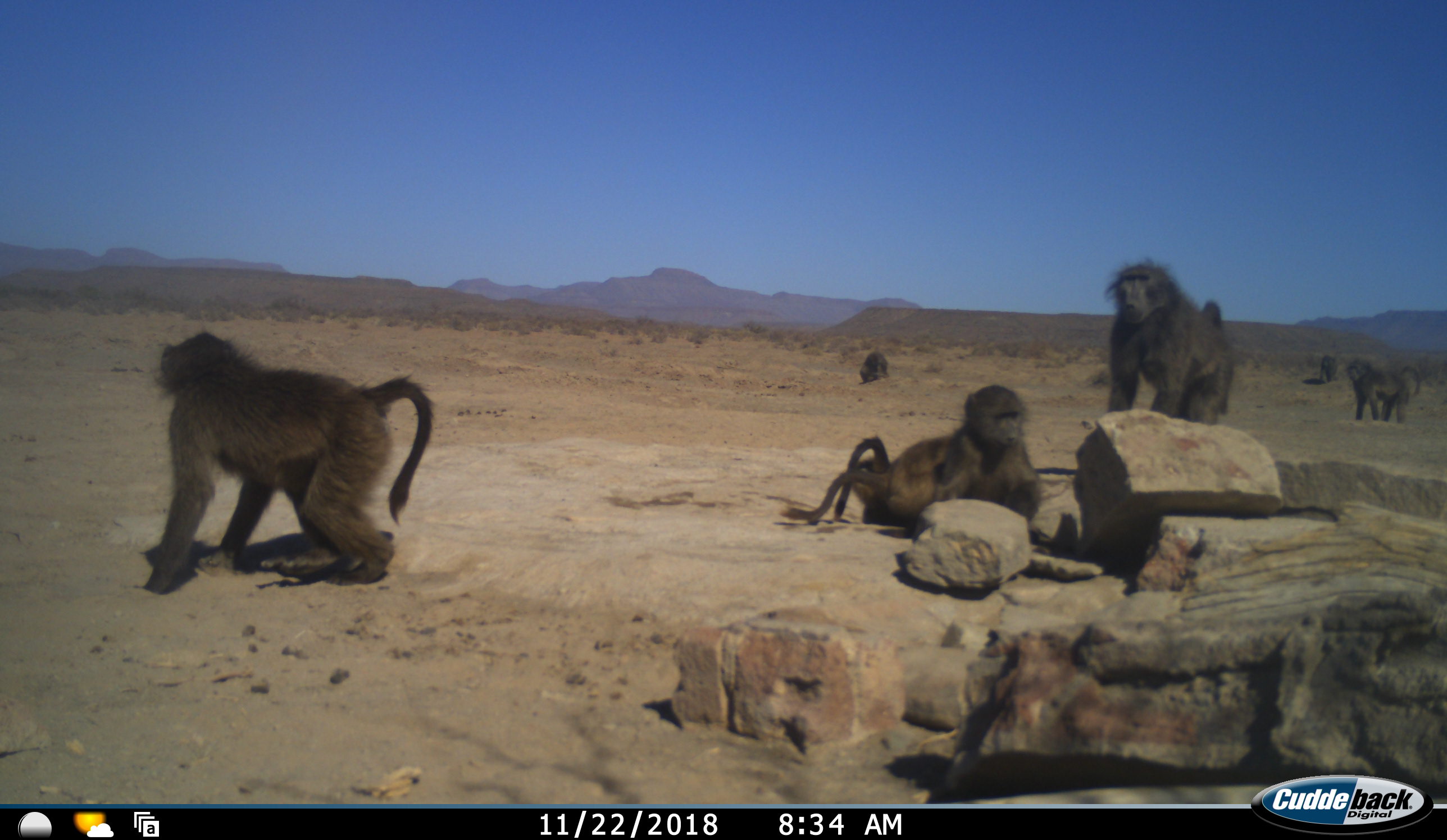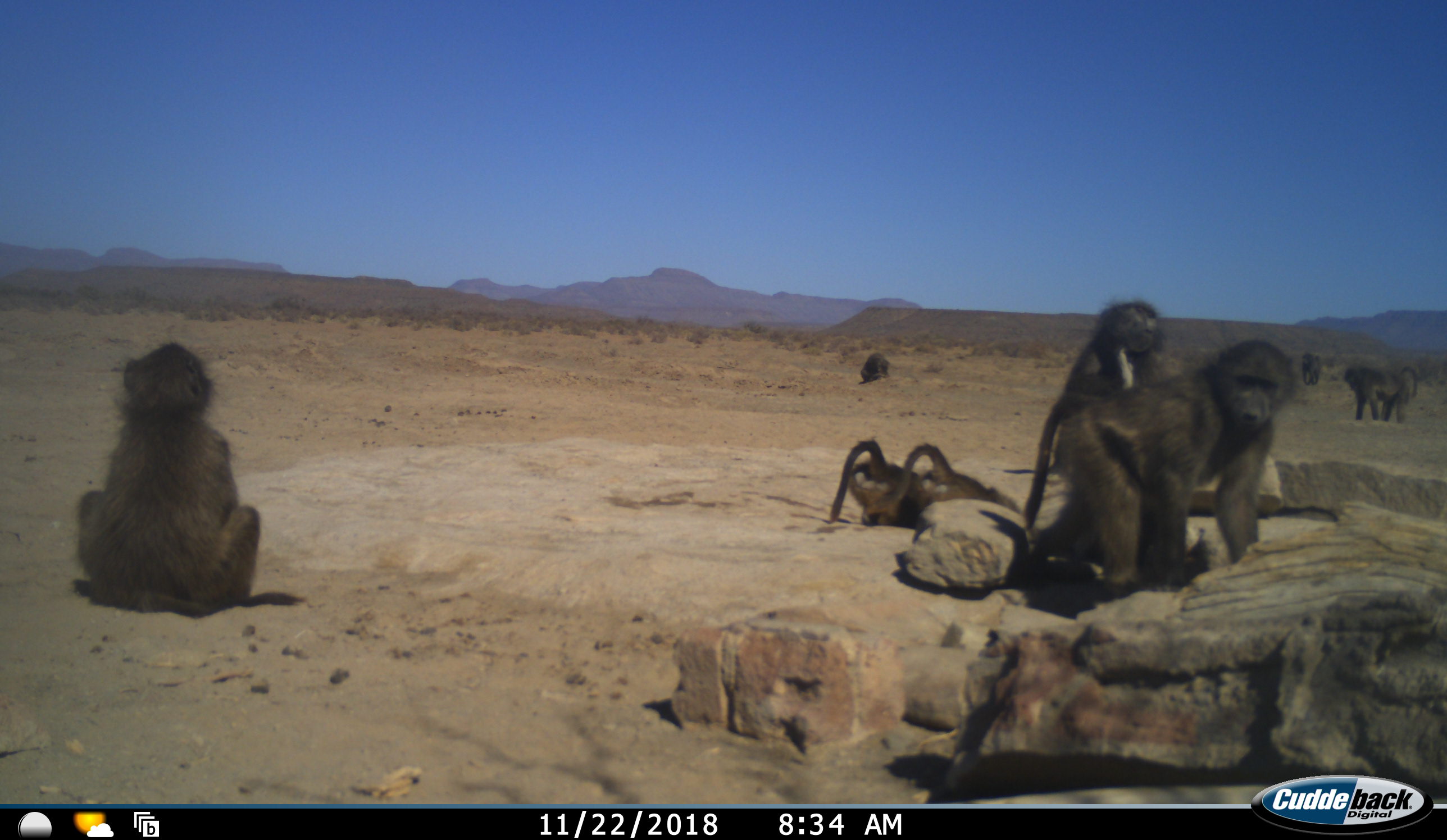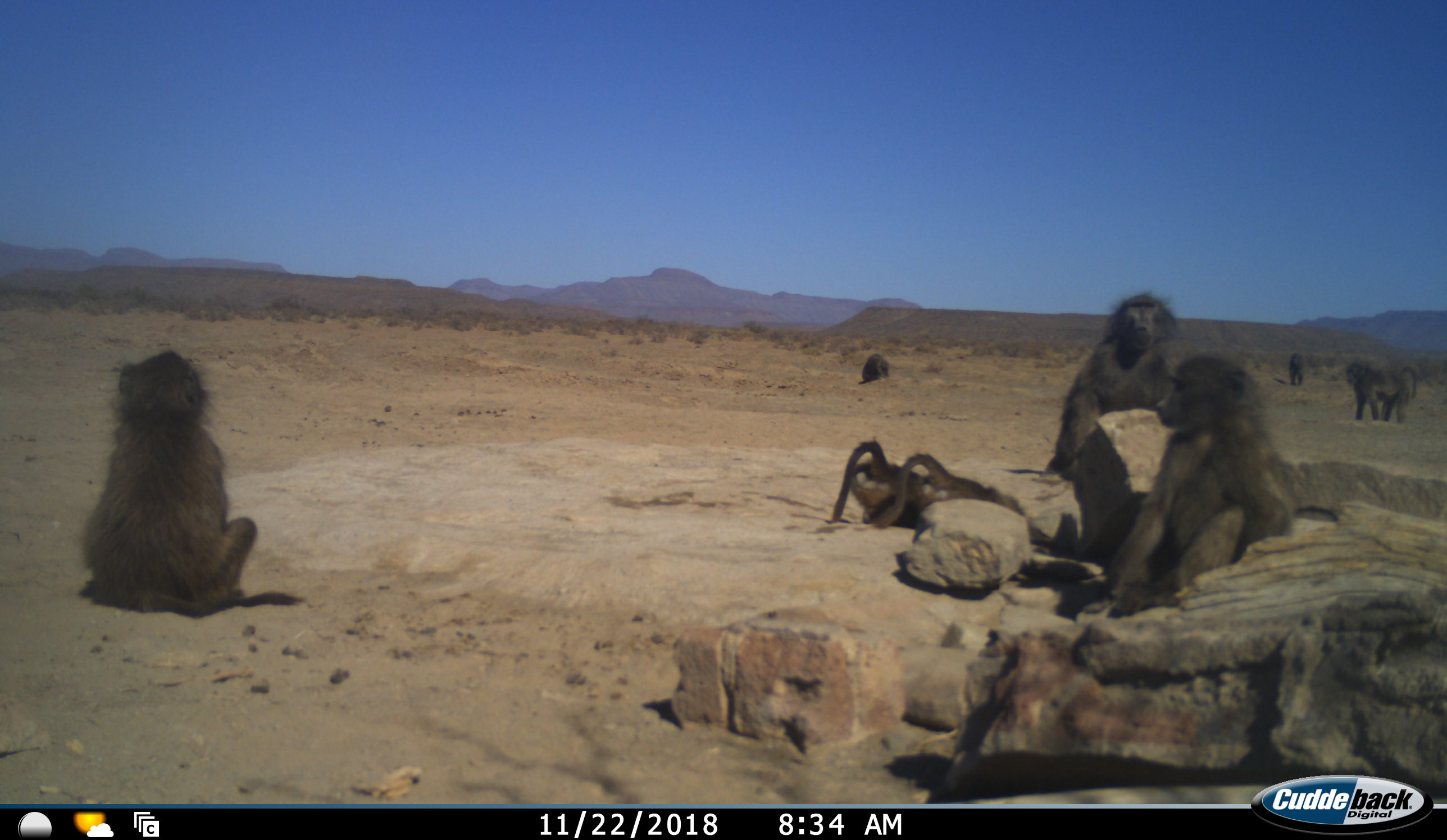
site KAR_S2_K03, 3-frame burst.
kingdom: Animalia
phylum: Chordata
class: Mammalia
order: Primates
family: Cercopithecidae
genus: Papio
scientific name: Papio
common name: baboon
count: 8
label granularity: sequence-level